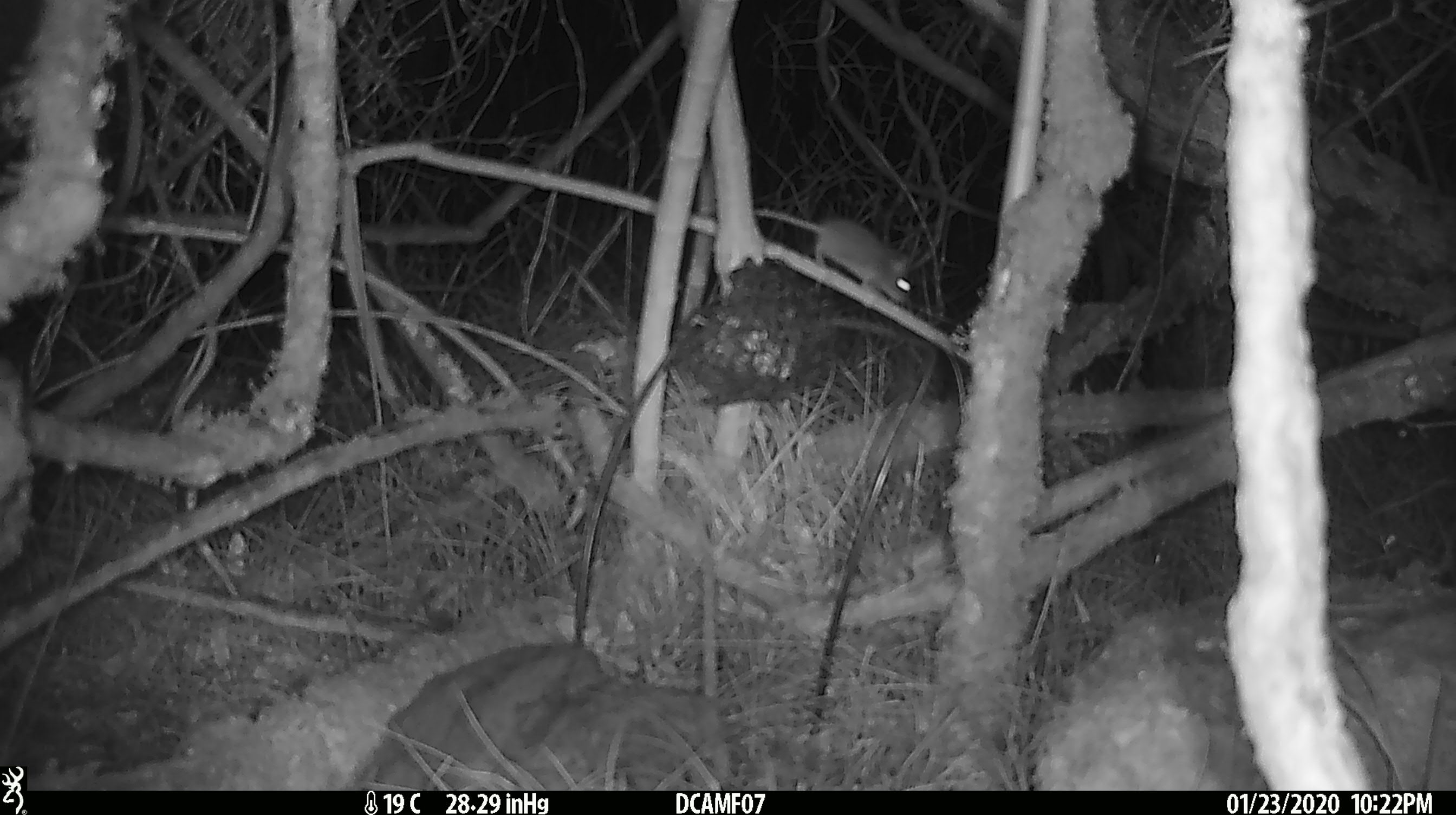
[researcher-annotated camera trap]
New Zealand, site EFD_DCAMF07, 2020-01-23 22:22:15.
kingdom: Animalia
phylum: Chordata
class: Mammalia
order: Rodentia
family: Muridae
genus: Mus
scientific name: Mus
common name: mouse